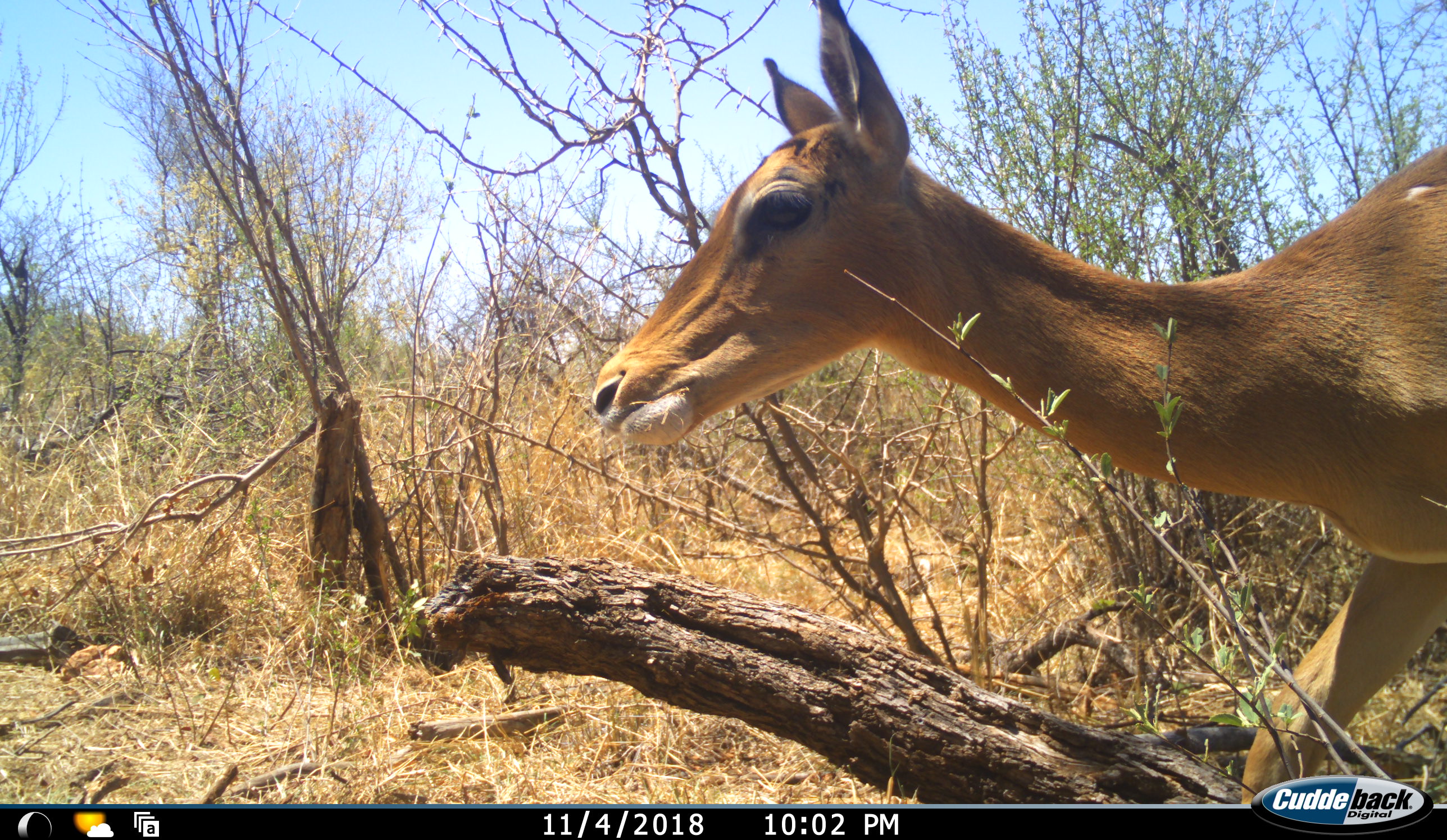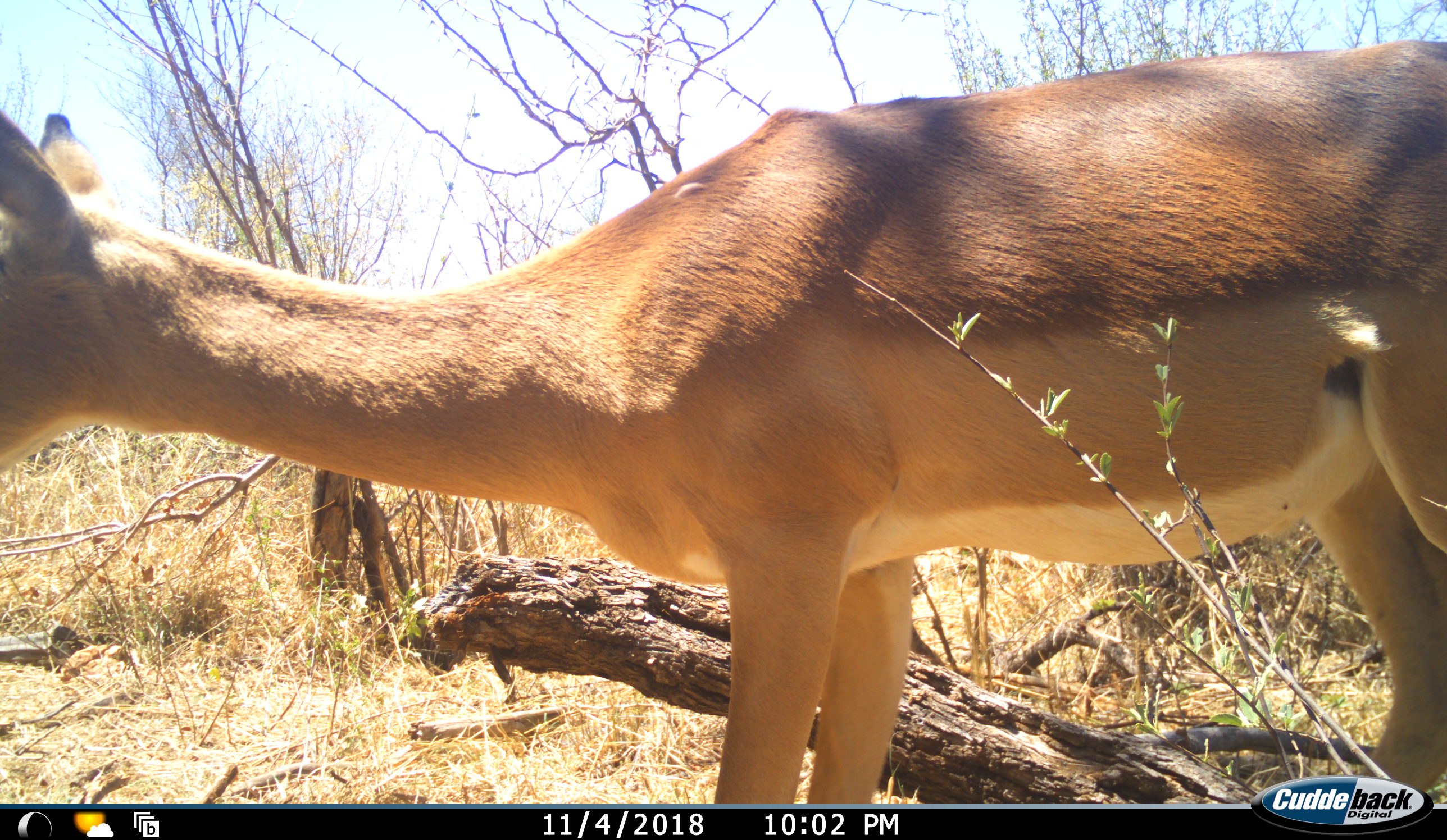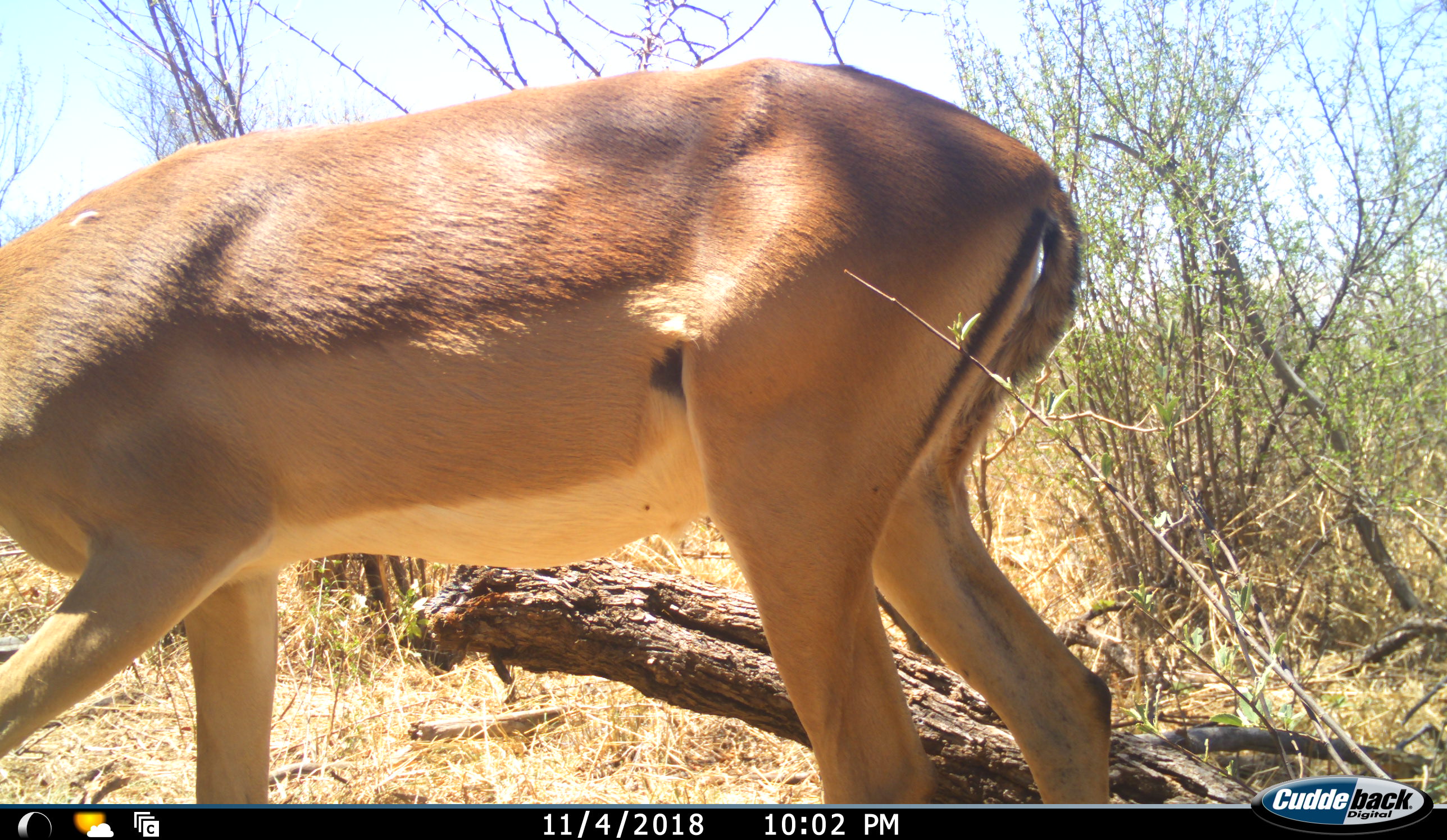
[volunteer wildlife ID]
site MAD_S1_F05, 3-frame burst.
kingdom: Animalia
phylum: Chordata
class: Mammalia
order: Artiodactyla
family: Bovidae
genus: Aepyceros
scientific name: Aepyceros melampus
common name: impala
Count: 1.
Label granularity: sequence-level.